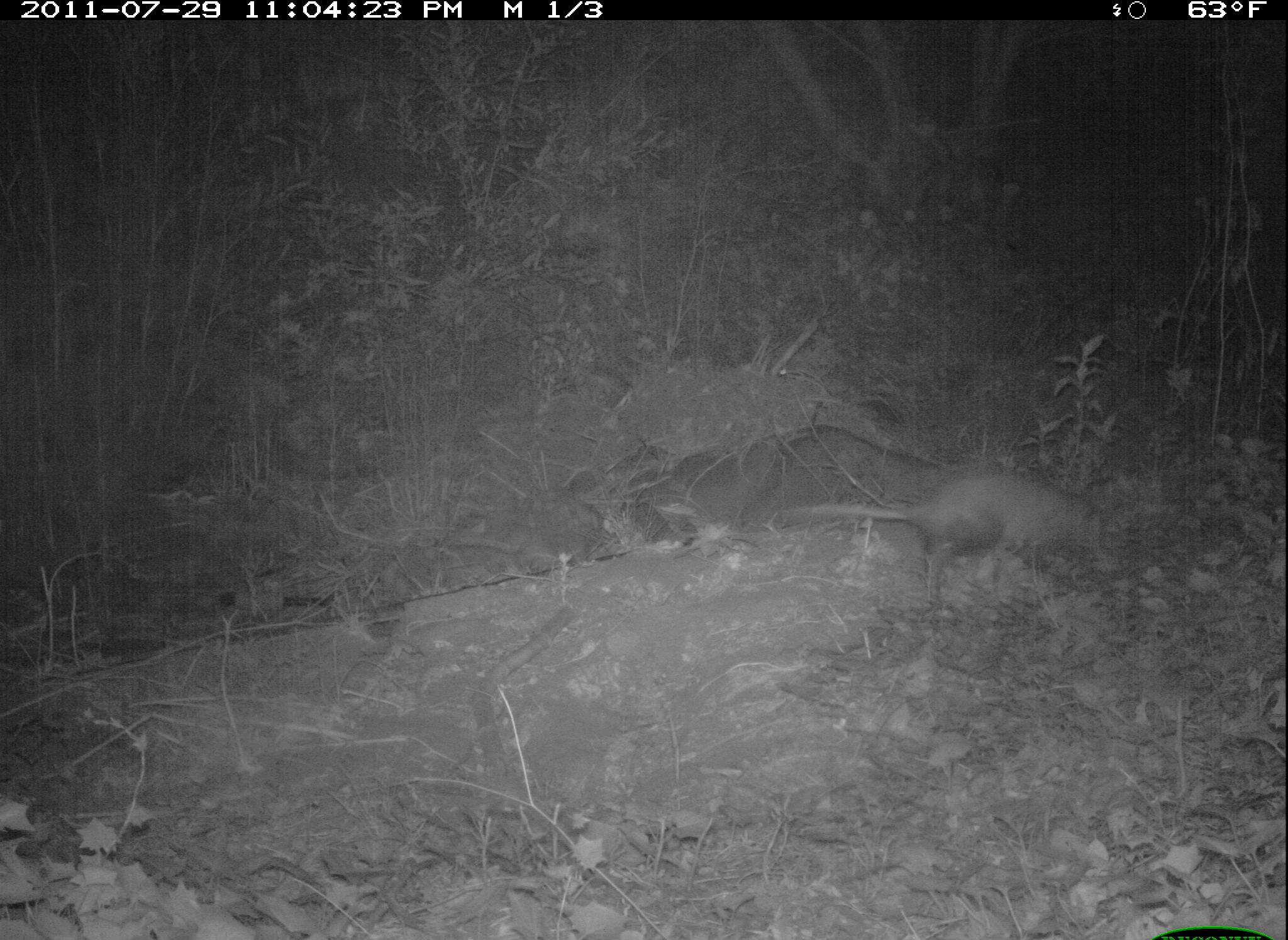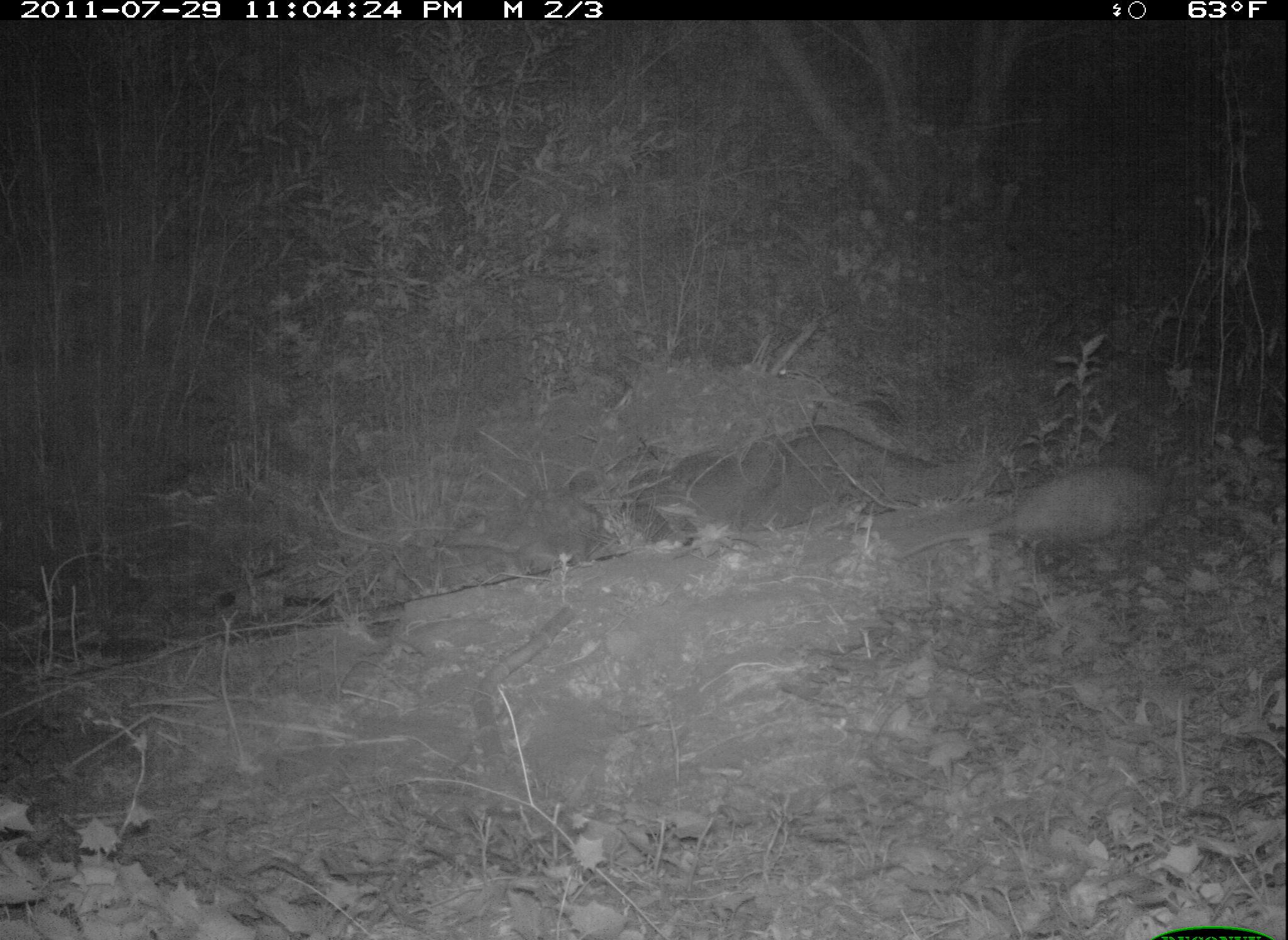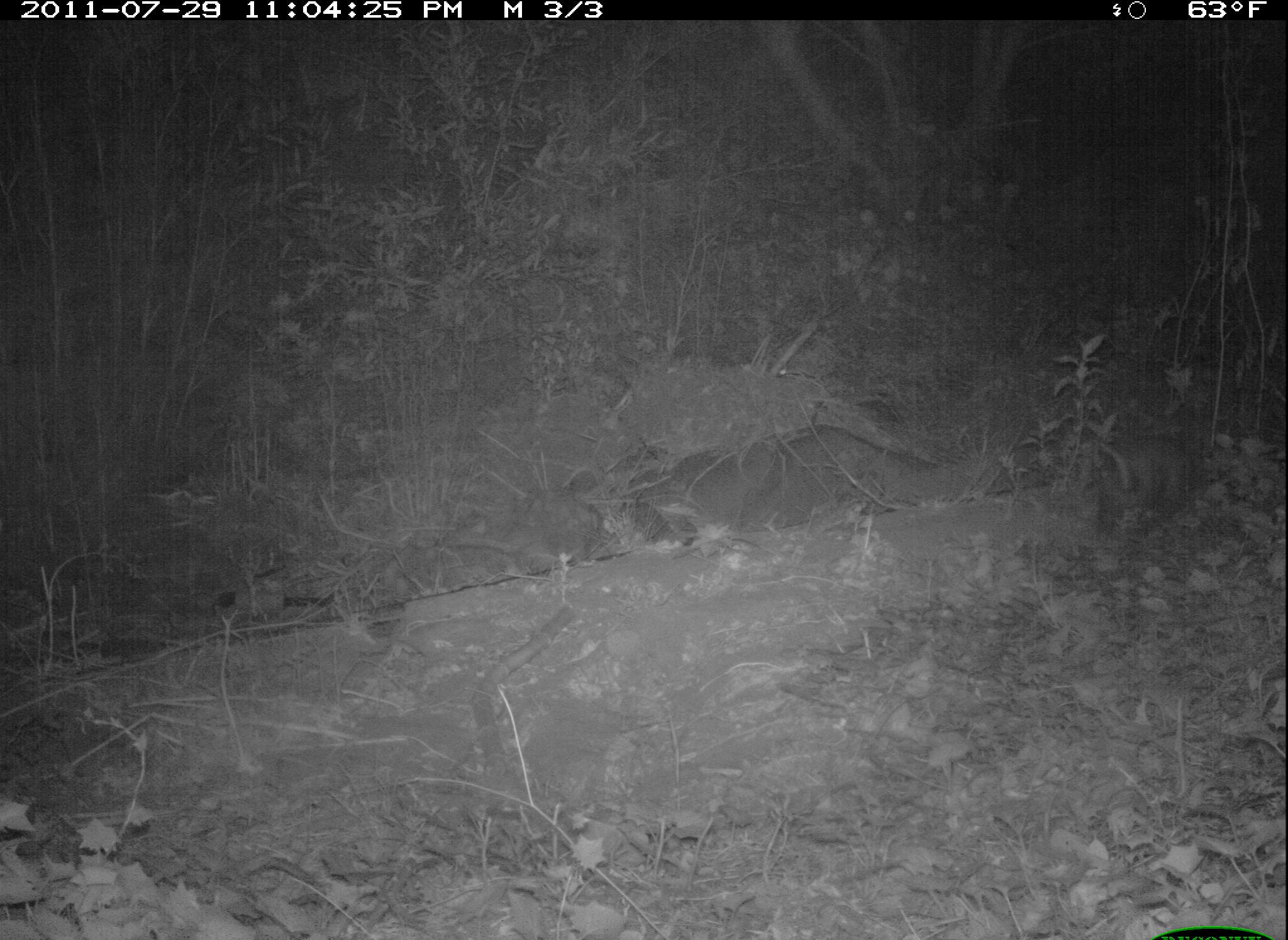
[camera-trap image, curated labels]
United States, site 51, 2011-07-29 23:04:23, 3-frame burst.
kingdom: Animalia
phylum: Chordata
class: Mammalia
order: Didelphimorphia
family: Didelphidae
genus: Didelphis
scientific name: Didelphis virginiana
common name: virginia opossum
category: opossum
Opossum (virginia opossum) (Didelphis virginiana).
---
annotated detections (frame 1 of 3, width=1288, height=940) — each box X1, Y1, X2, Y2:
opossum: 786, 464, 1111, 578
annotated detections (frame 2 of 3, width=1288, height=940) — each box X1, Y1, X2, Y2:
opossum: 892, 462, 1172, 578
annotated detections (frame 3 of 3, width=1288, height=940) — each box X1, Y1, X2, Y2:
opossum: 1067, 416, 1212, 547